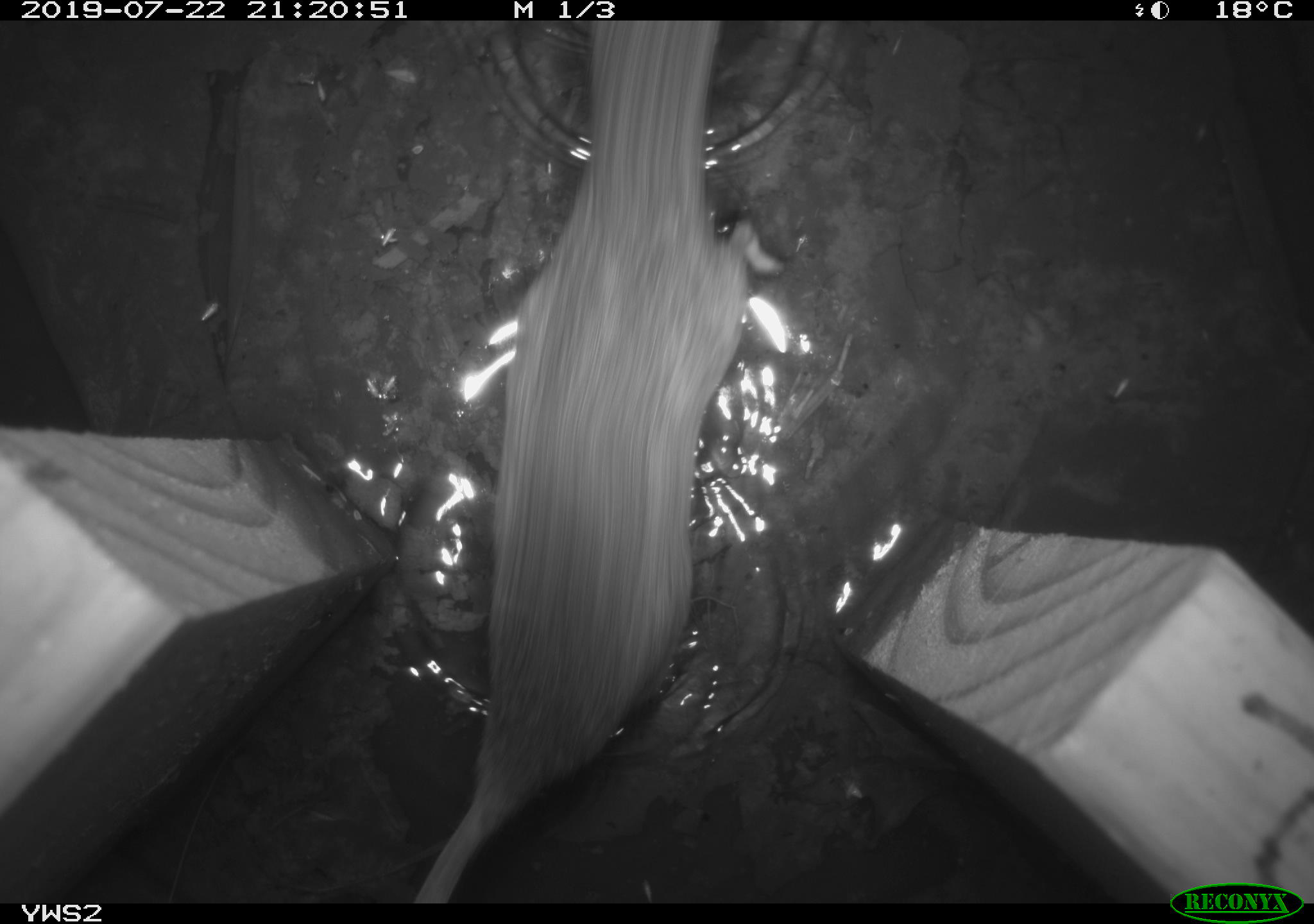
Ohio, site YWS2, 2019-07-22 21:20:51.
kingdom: Animalia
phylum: Chordata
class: Mammalia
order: Rodentia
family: Cricetidae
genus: Peromyscus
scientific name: Peromyscus leucopus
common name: white-footed mouse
White-footed mouse (Peromyscus leucopus).